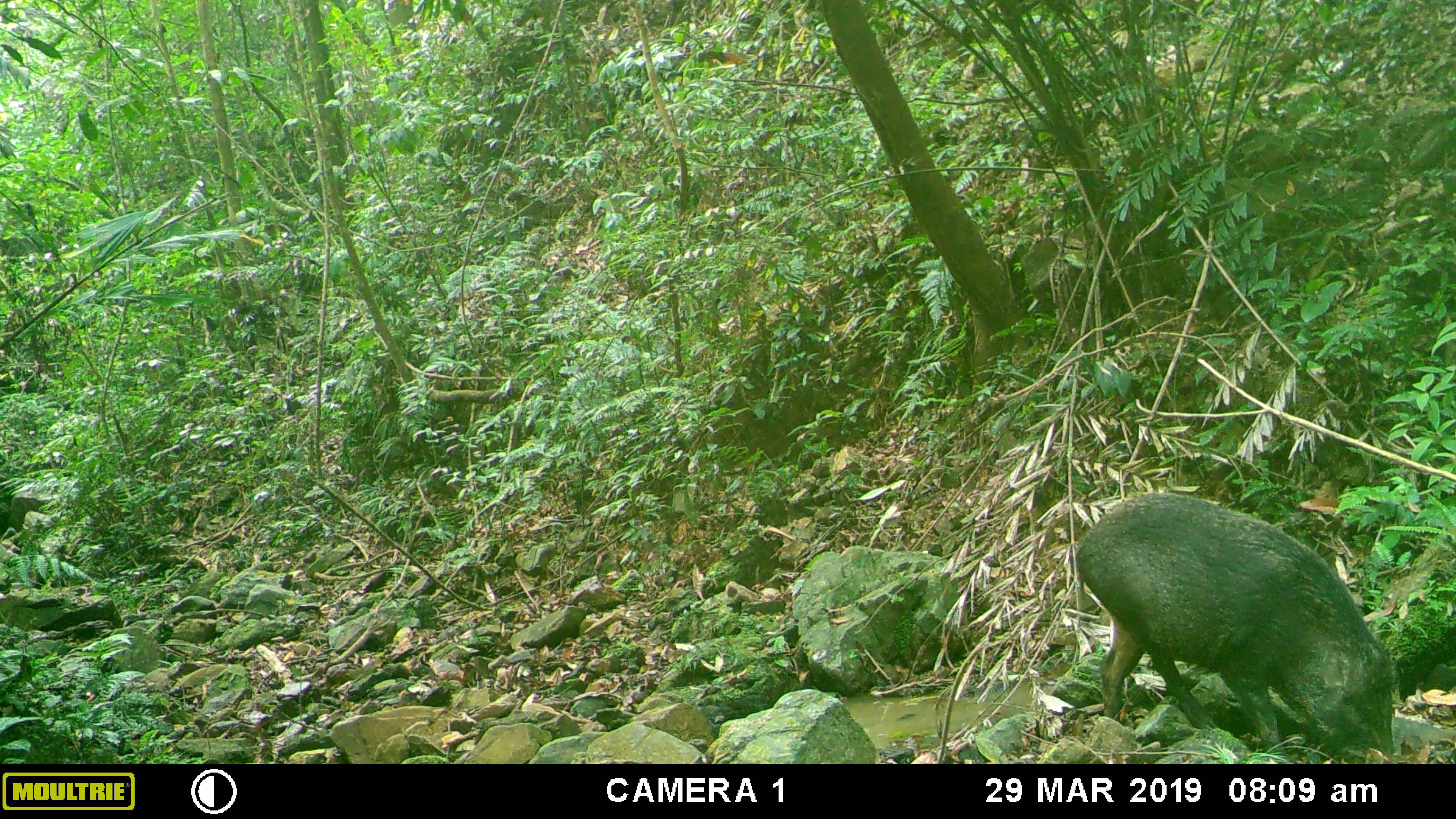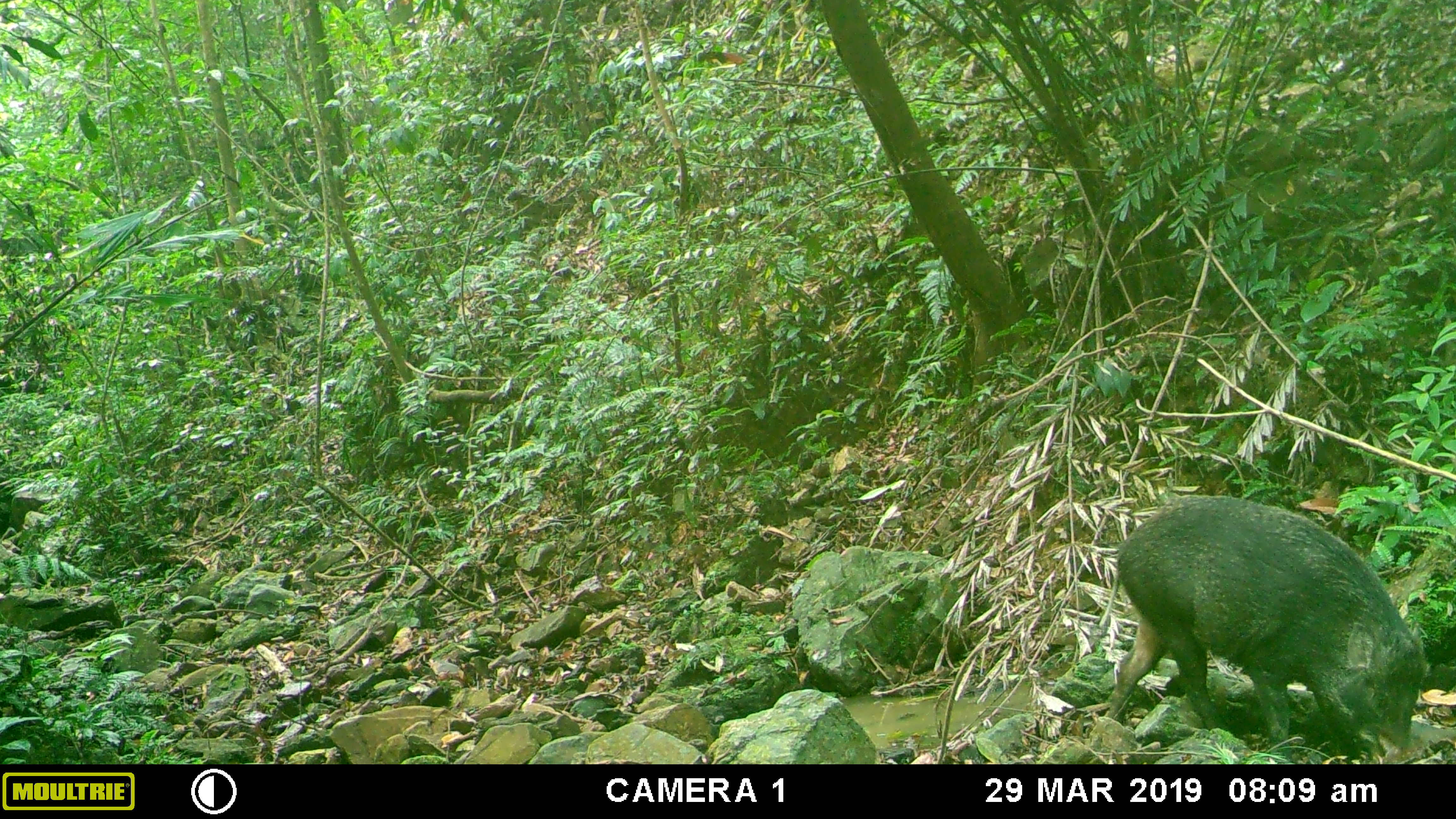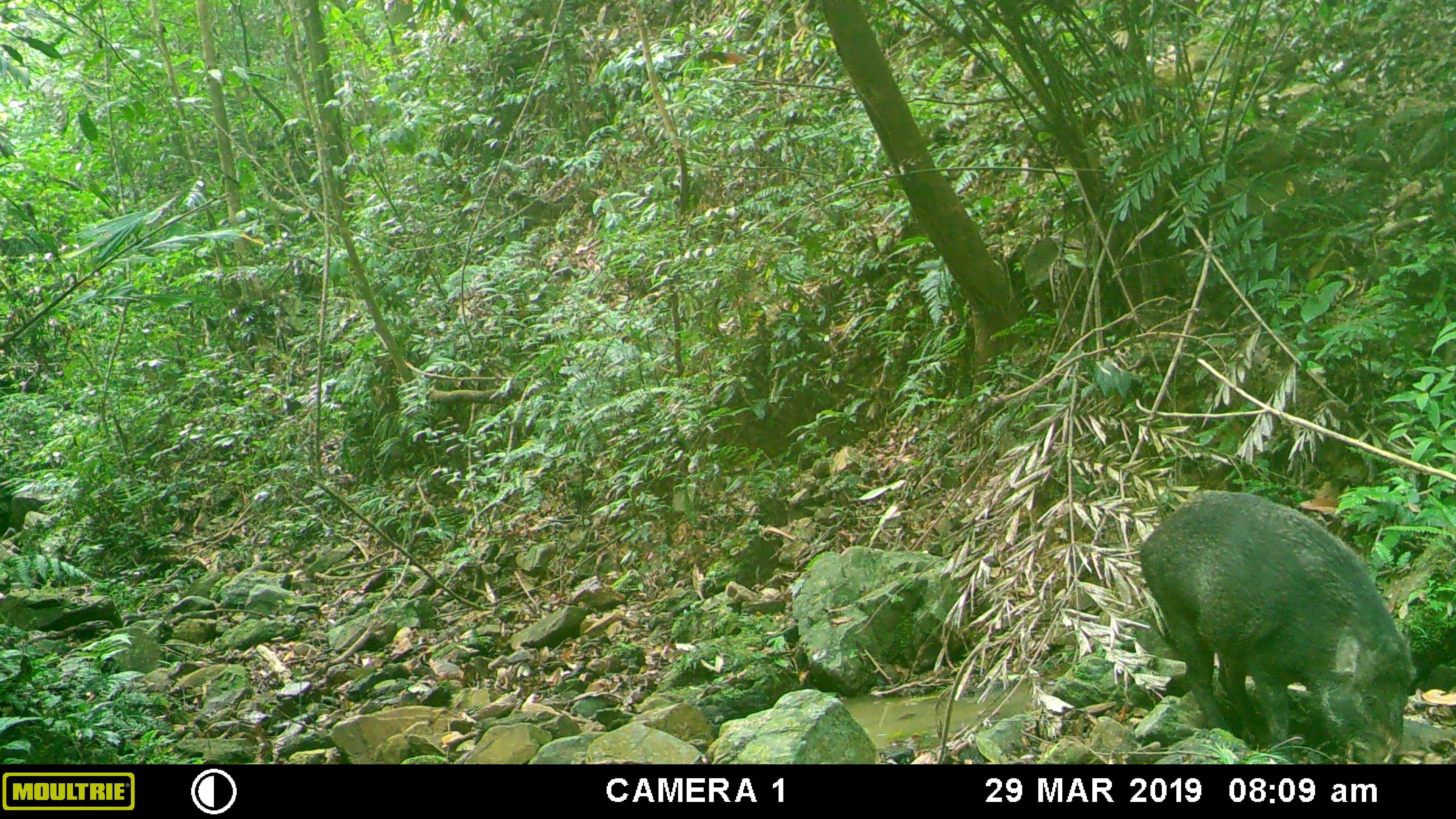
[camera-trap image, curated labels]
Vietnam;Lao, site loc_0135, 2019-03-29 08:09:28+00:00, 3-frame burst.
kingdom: Animalia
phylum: Chordata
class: Mammalia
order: Artiodactyla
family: Suidae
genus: Sus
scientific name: Sus scrofa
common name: eurasian wild pig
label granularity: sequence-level